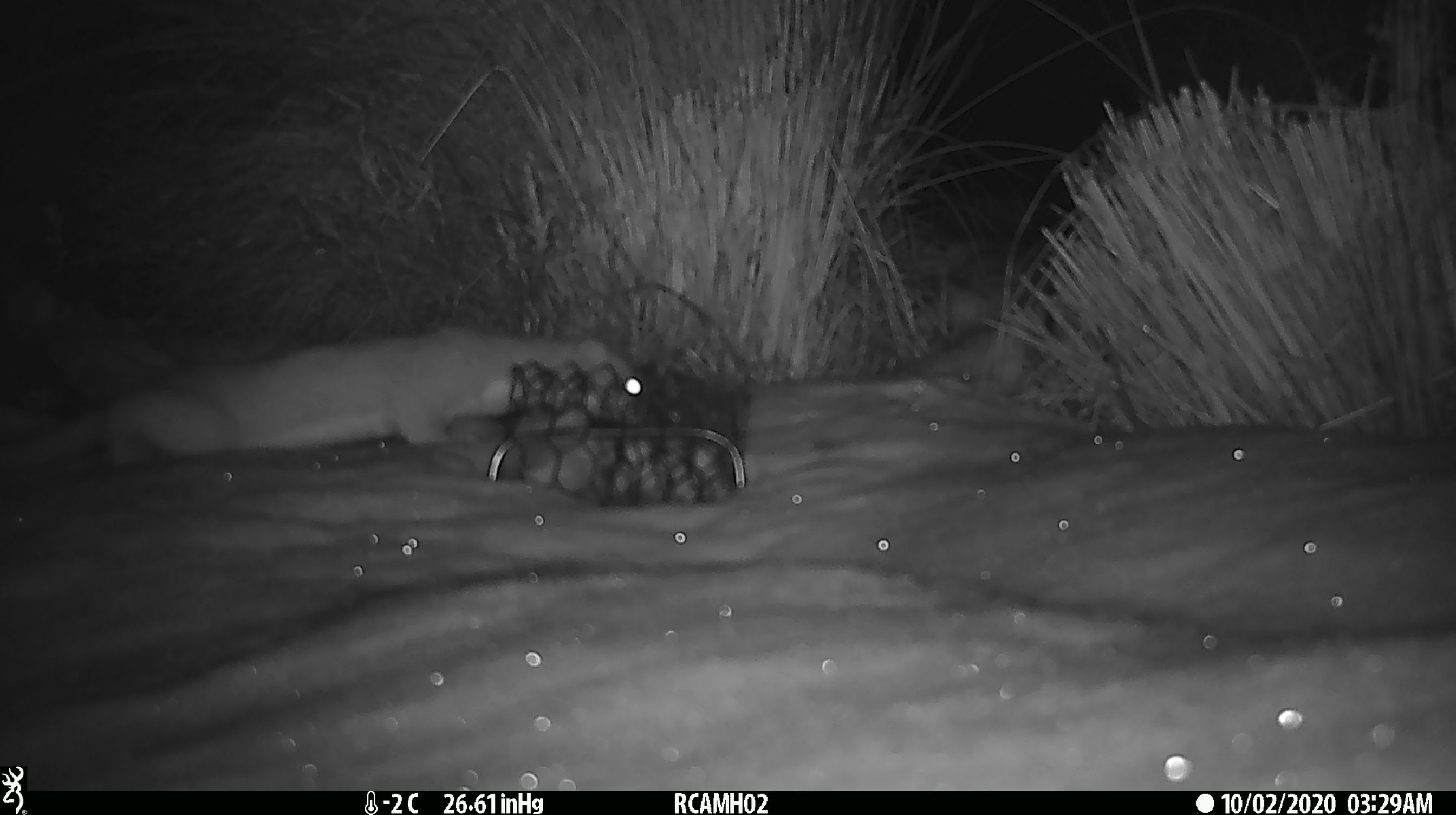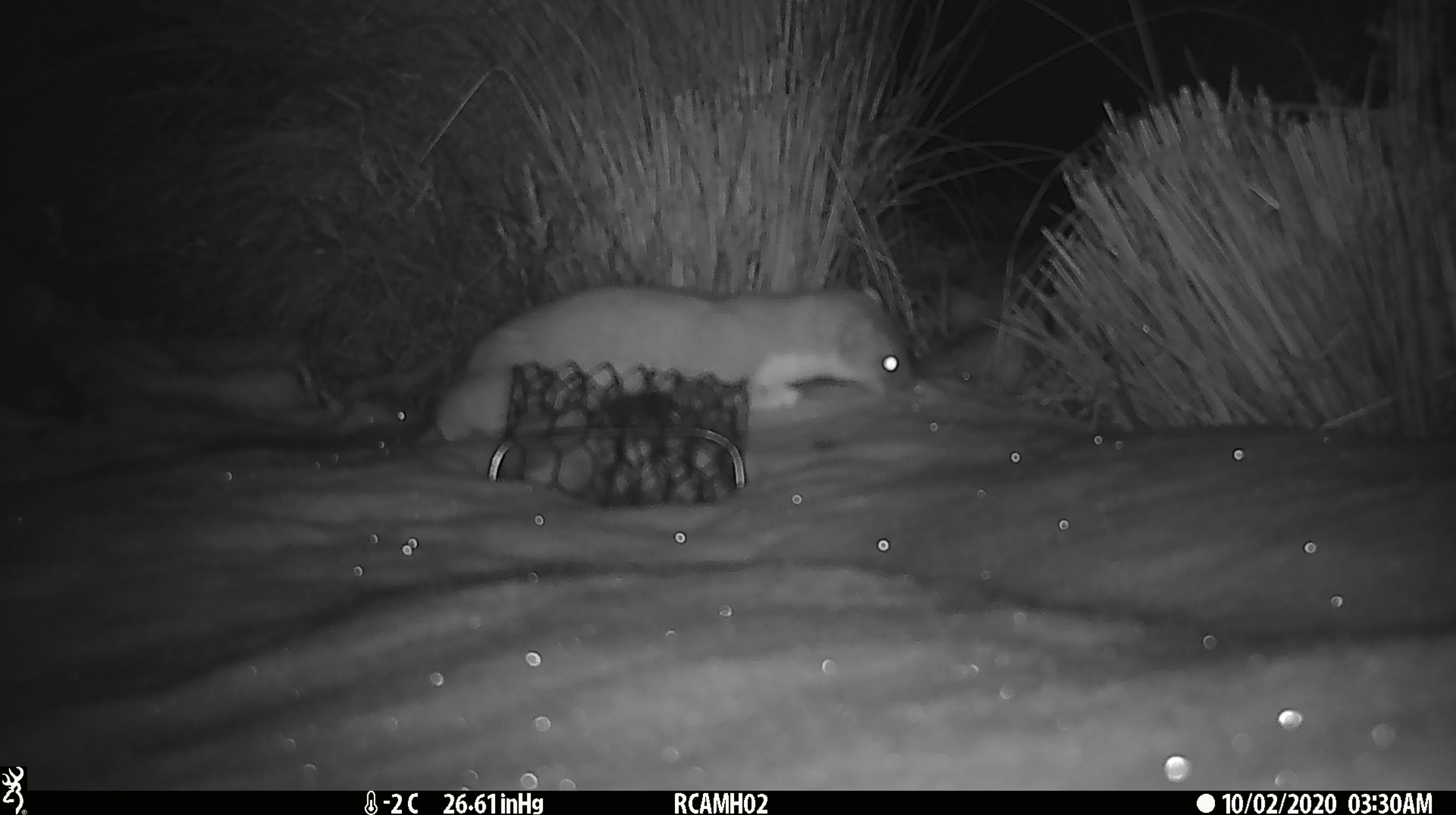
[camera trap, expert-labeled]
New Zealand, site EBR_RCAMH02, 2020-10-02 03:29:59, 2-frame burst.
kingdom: Animalia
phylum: Chordata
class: Mammalia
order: Carnivora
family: Mustelidae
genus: Mustela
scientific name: Mustela erminea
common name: stoat